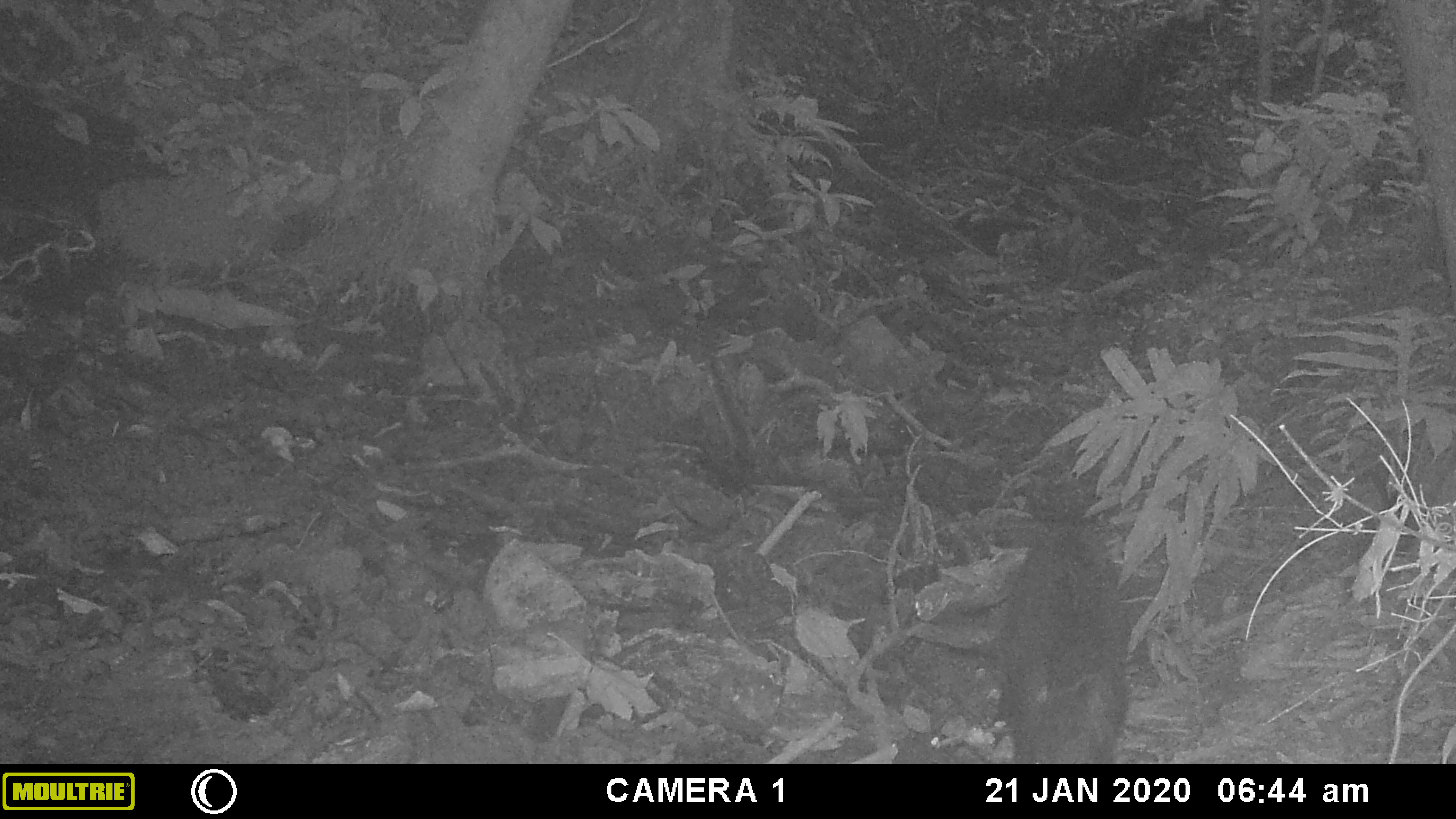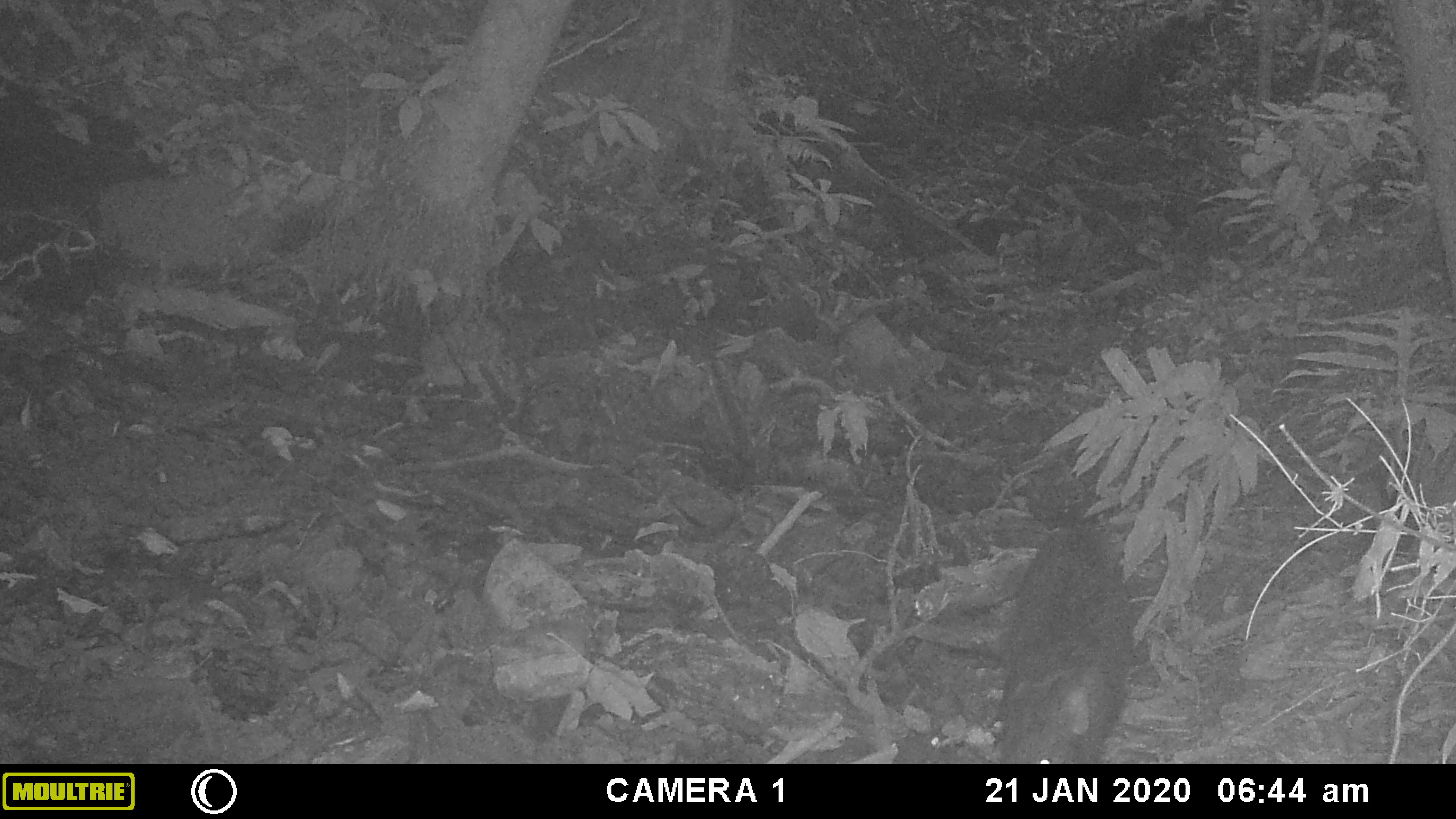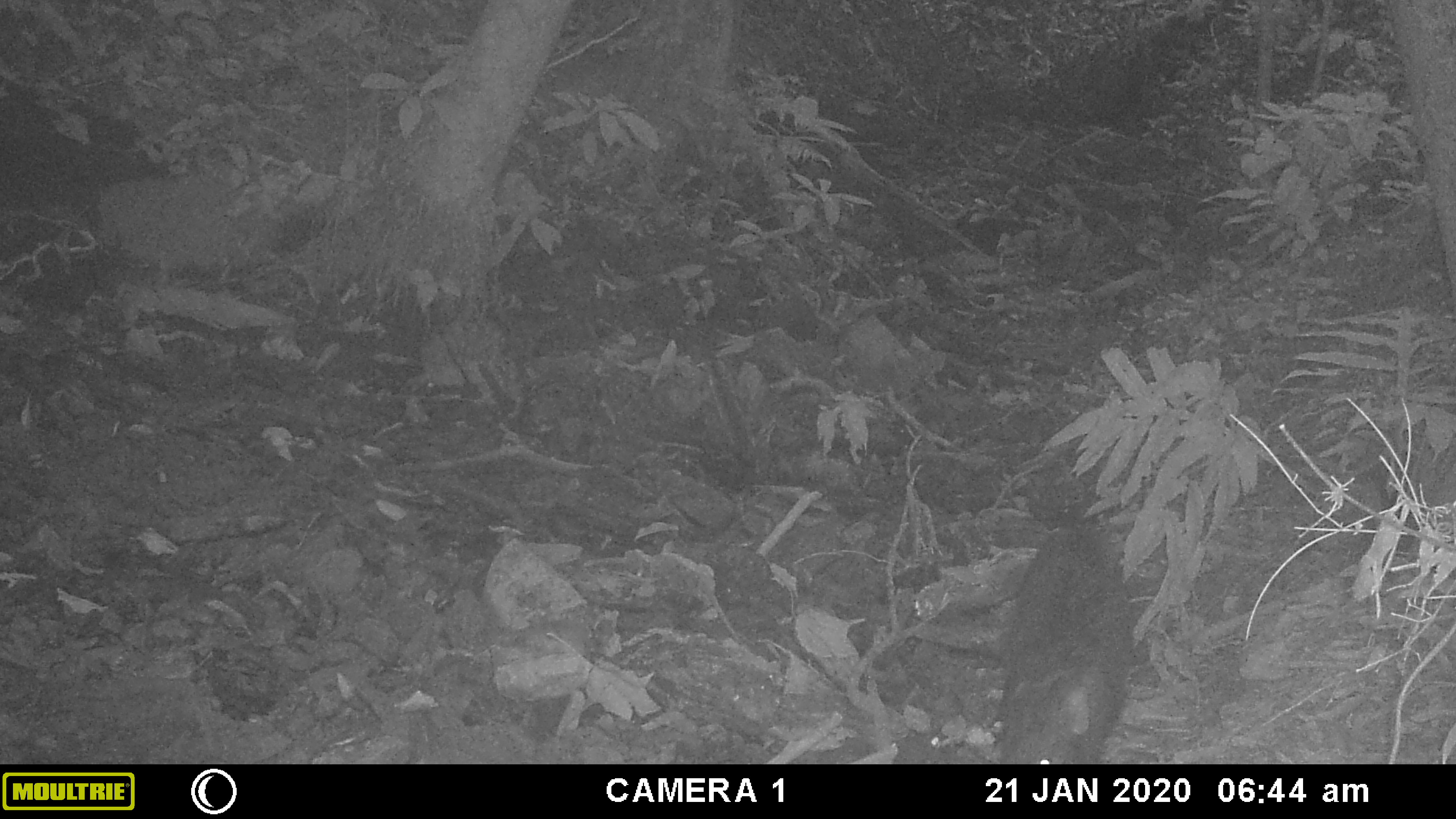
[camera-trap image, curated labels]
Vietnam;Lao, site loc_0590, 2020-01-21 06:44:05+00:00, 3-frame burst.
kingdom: Animalia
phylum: Chordata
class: Mammalia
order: Artiodactyla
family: Suidae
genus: Sus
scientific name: Sus scrofa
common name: eurasian wild pig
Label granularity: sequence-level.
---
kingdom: Animalia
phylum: Chordata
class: Aves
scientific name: Aves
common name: bird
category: unidentified bird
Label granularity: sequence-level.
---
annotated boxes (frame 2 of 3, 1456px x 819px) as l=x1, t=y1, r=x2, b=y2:
unidentified bird: l=1002, t=524, r=1130, b=762